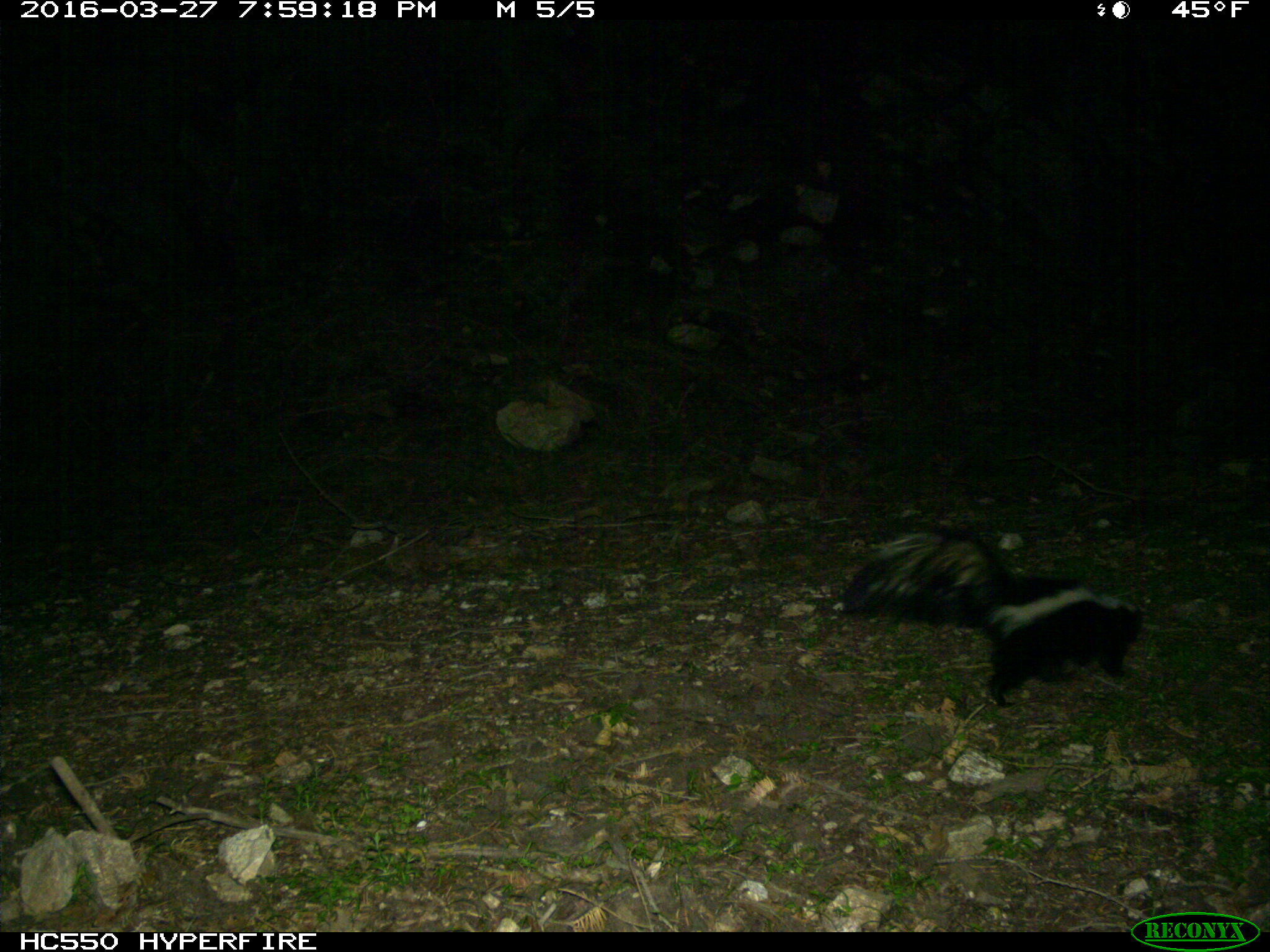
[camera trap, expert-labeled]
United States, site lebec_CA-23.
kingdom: Animalia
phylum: Chordata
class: Mammalia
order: Carnivora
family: Mephitidae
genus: Mephitis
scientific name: Mephitis mephitis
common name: striped skunk